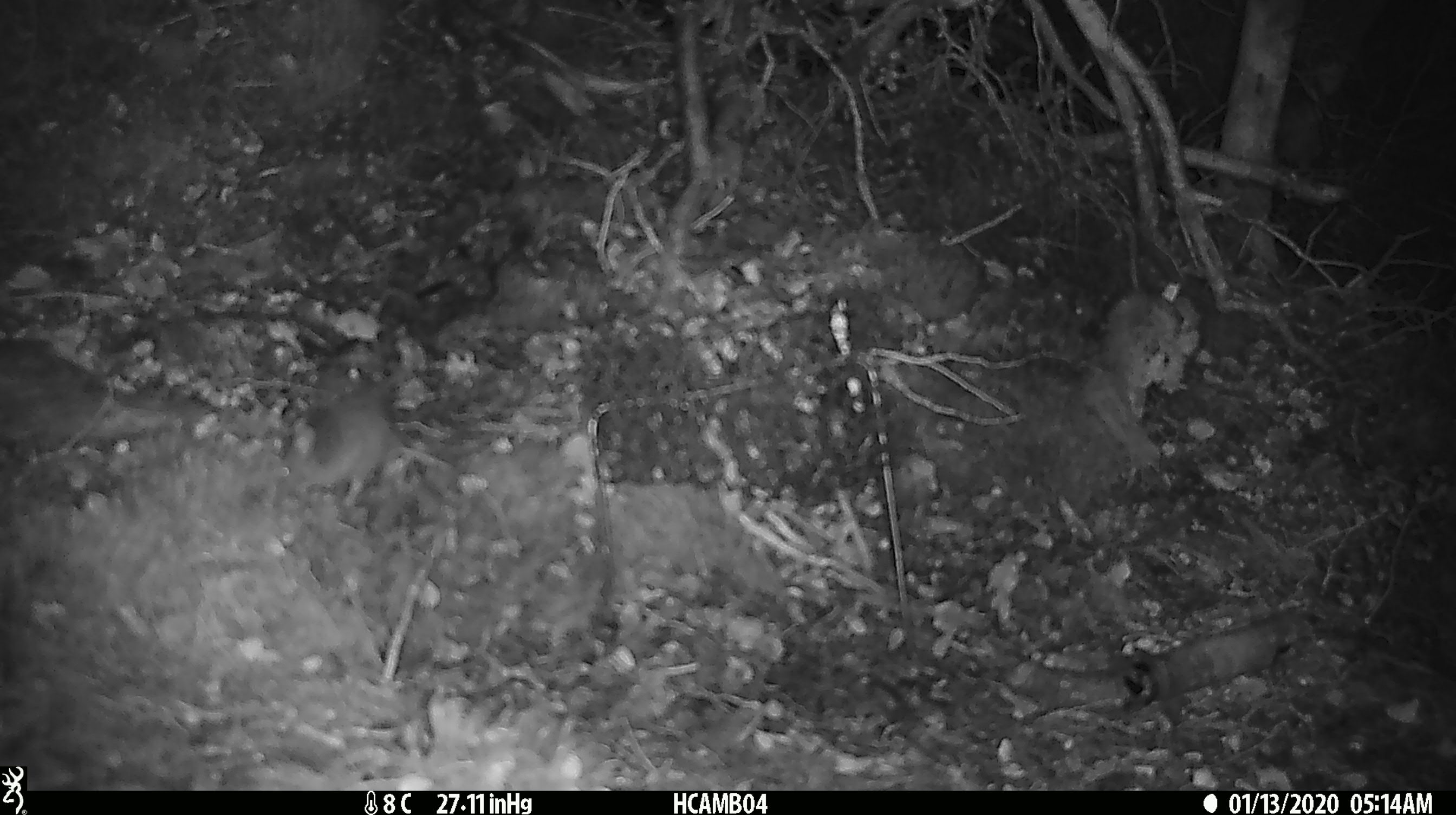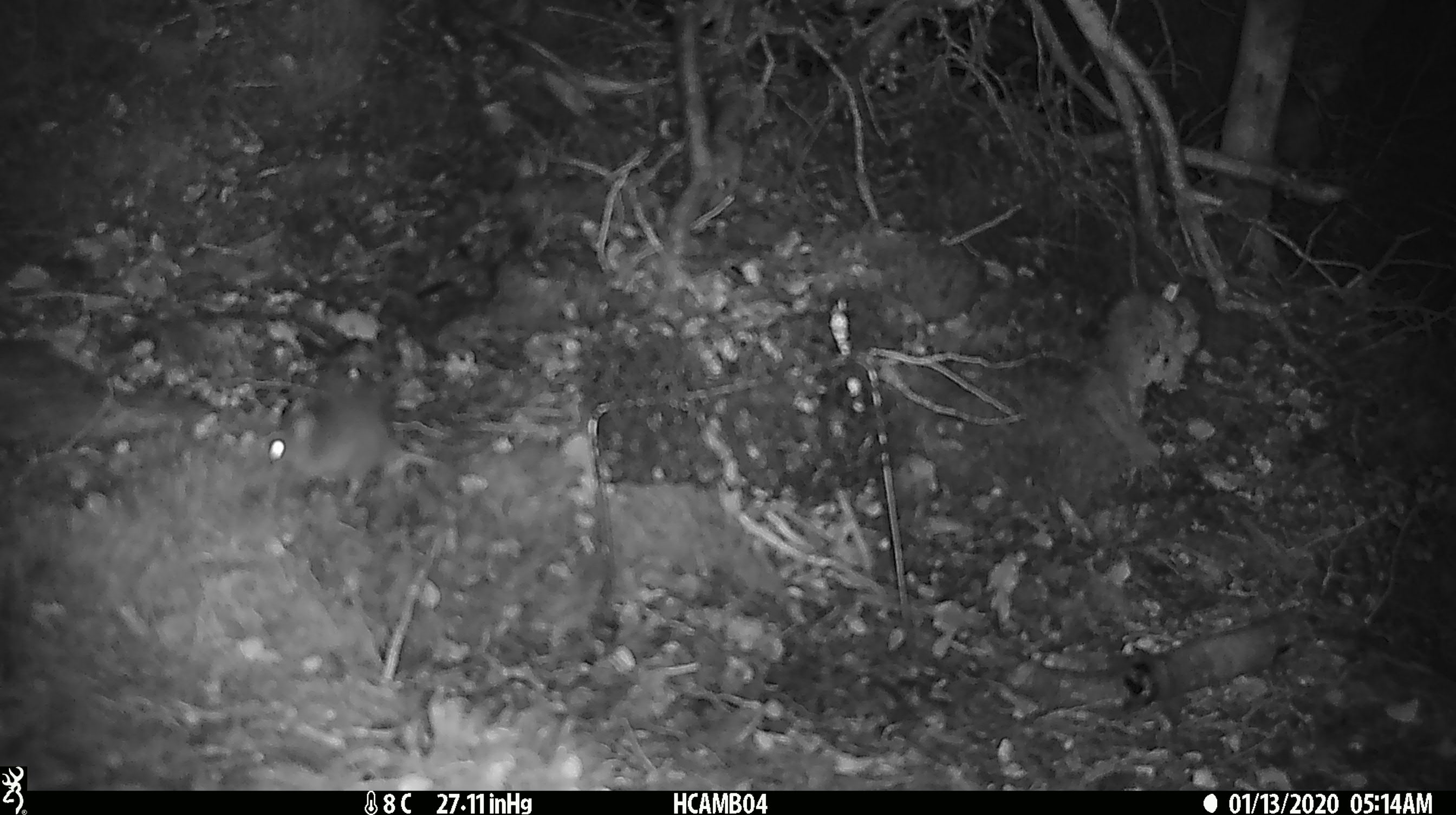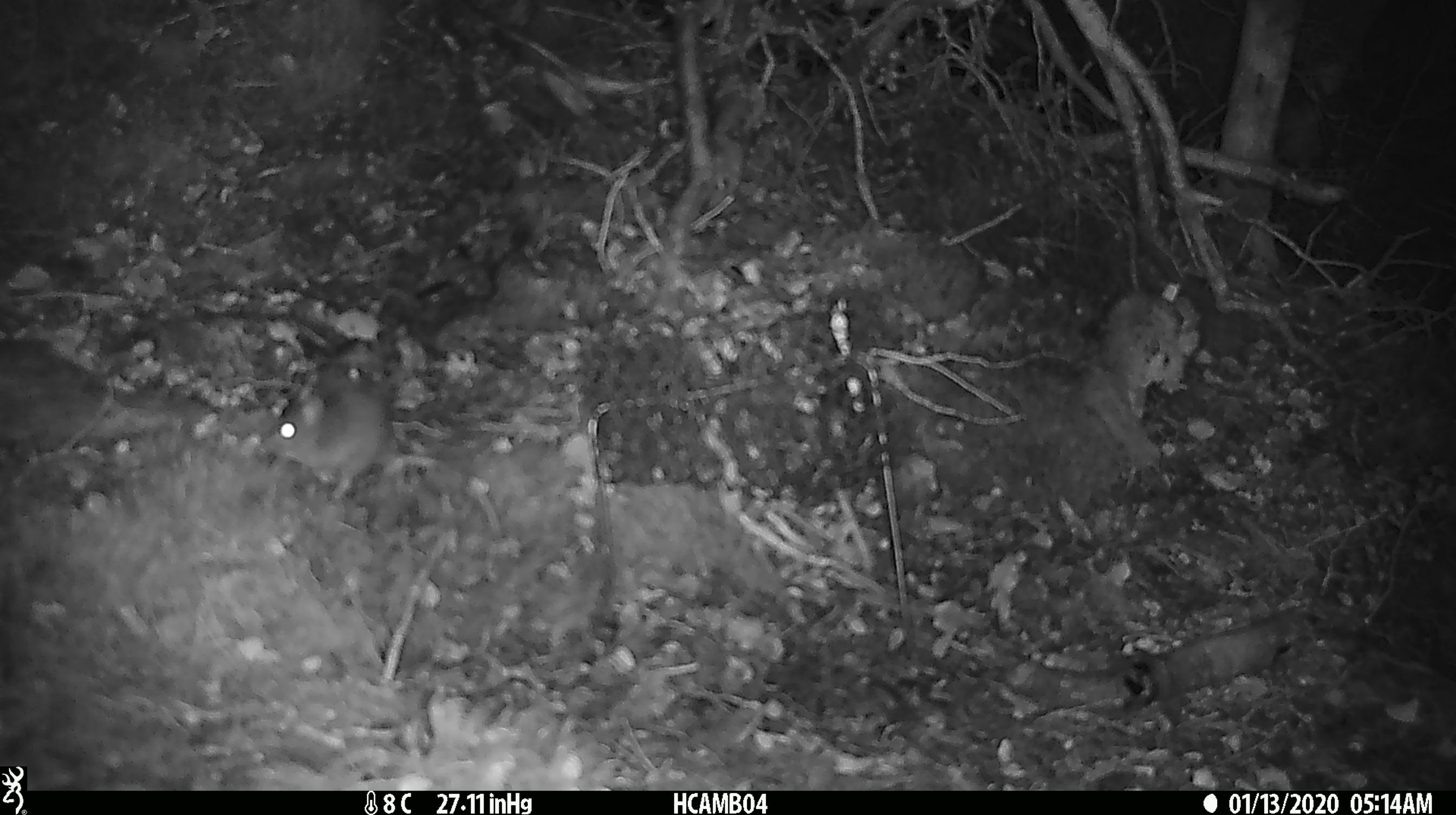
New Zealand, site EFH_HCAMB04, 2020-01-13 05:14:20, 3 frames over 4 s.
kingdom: Animalia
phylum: Chordata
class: Mammalia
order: Rodentia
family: Muridae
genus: Mus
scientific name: Mus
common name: mouse